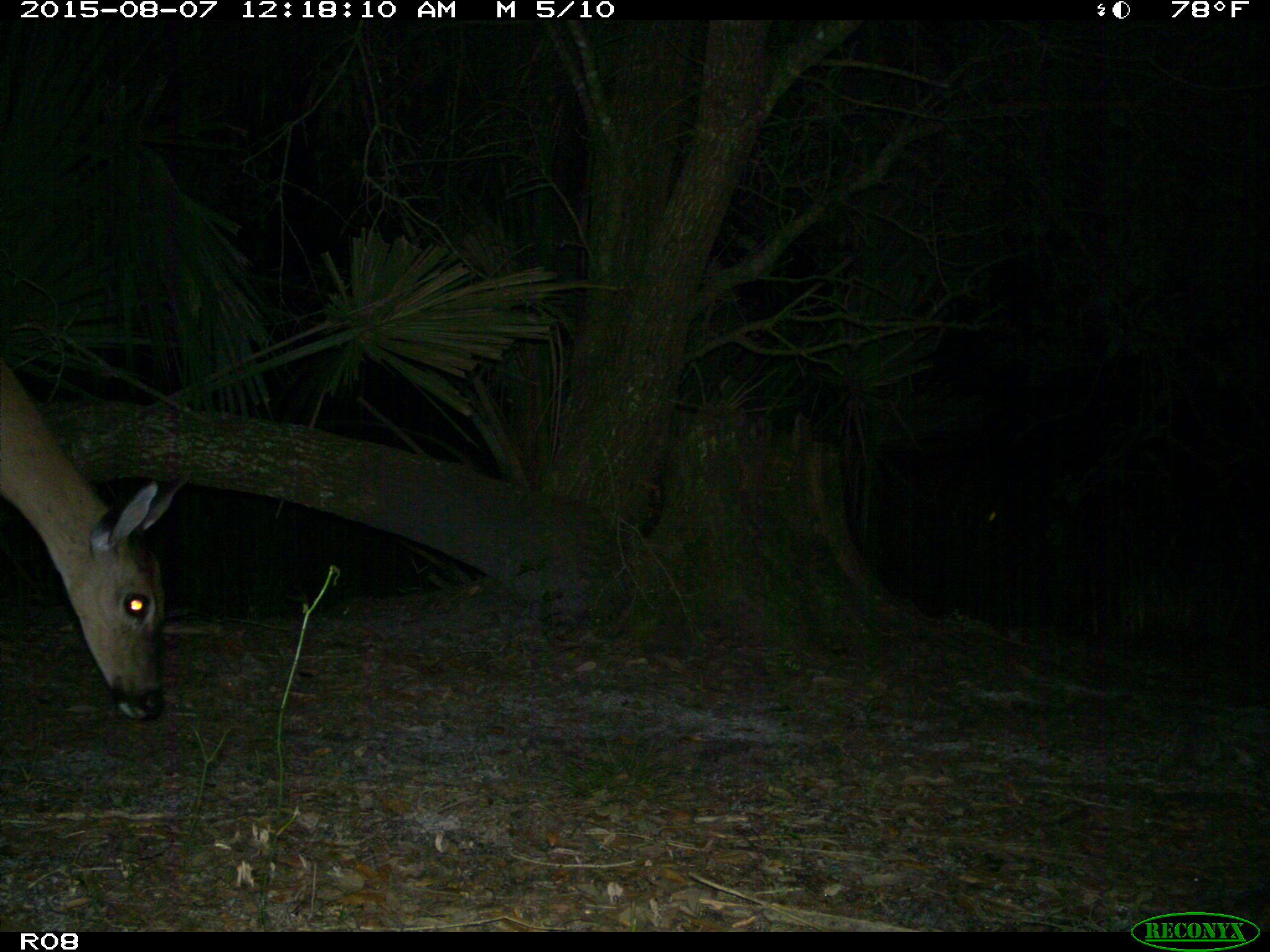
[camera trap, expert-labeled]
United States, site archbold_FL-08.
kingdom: Animalia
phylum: Chordata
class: Mammalia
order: Artiodactyla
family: Cervidae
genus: Odocoileus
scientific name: Odocoileus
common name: deer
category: unidentified deer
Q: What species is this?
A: Unidentified deer (deer) (Odocoileus).